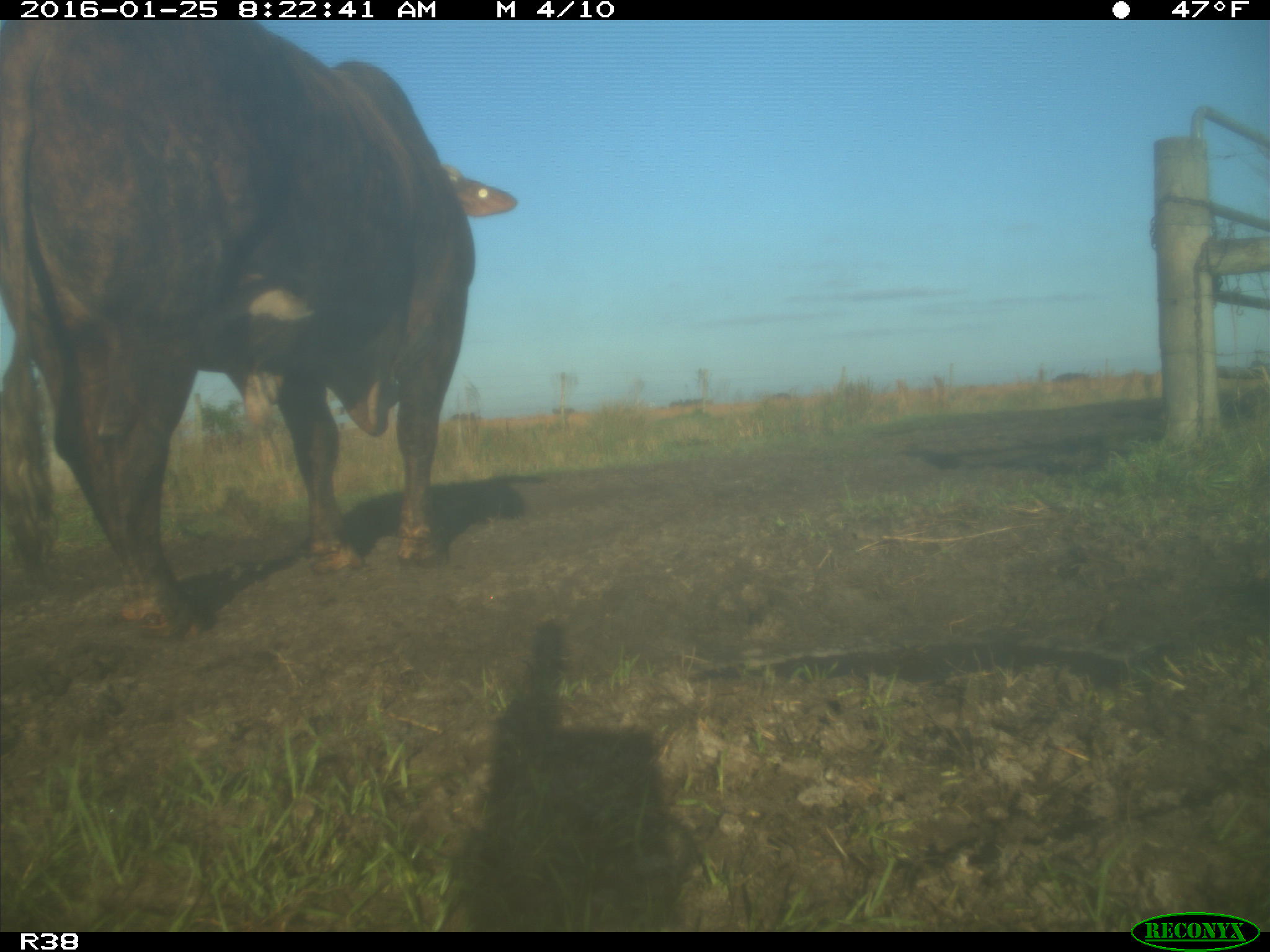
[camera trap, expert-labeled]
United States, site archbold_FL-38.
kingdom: Animalia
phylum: Chordata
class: Mammalia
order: Artiodactyla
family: Bovidae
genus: Bos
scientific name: Bos taurus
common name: domestic cow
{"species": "Bos taurus (domestic cow)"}